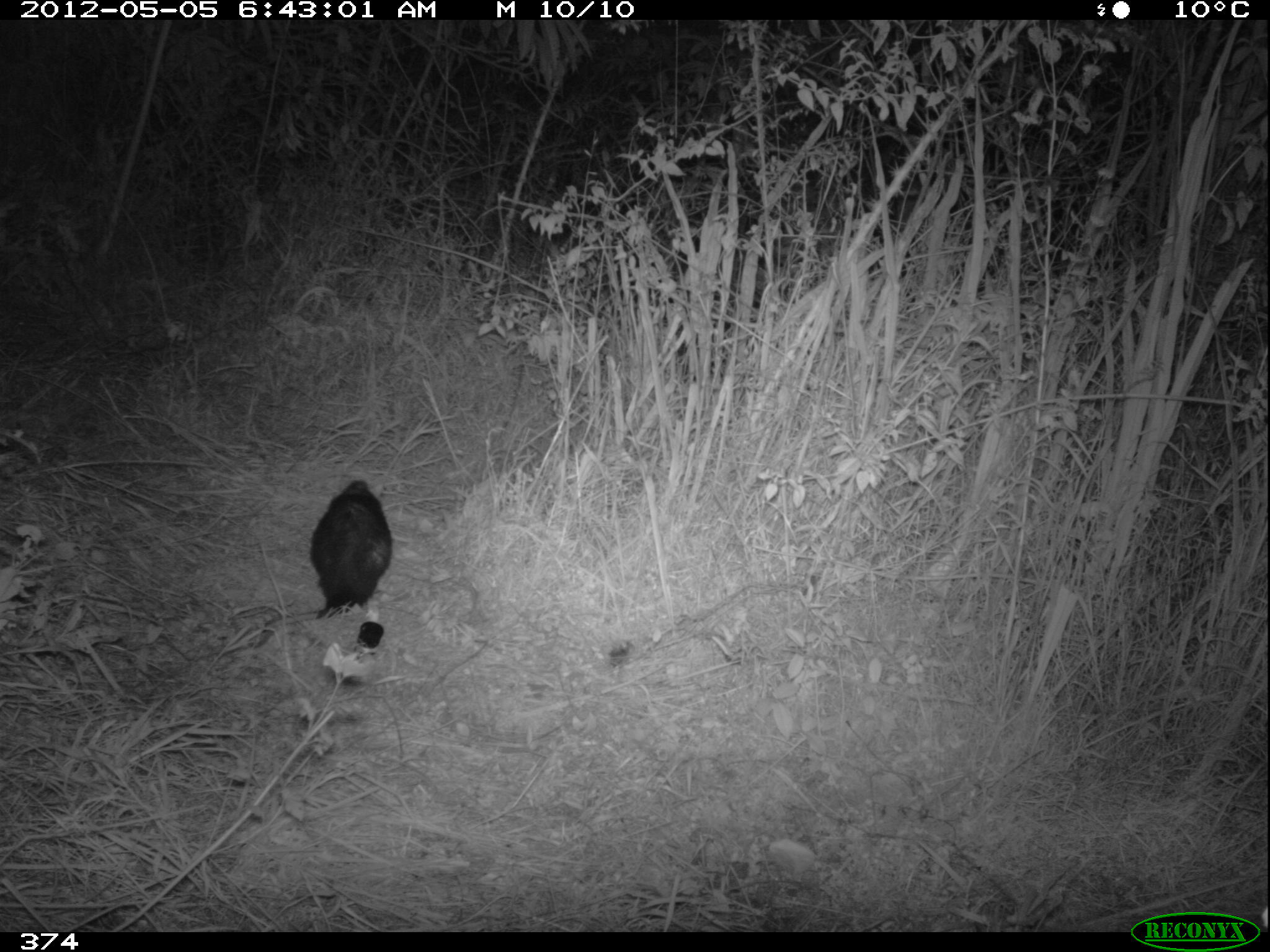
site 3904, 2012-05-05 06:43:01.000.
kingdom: Animalia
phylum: Chordata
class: Mammalia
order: Didelphimorphia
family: Didelphidae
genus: Didelphis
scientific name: Didelphis pernigra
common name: andean white-eared opossum